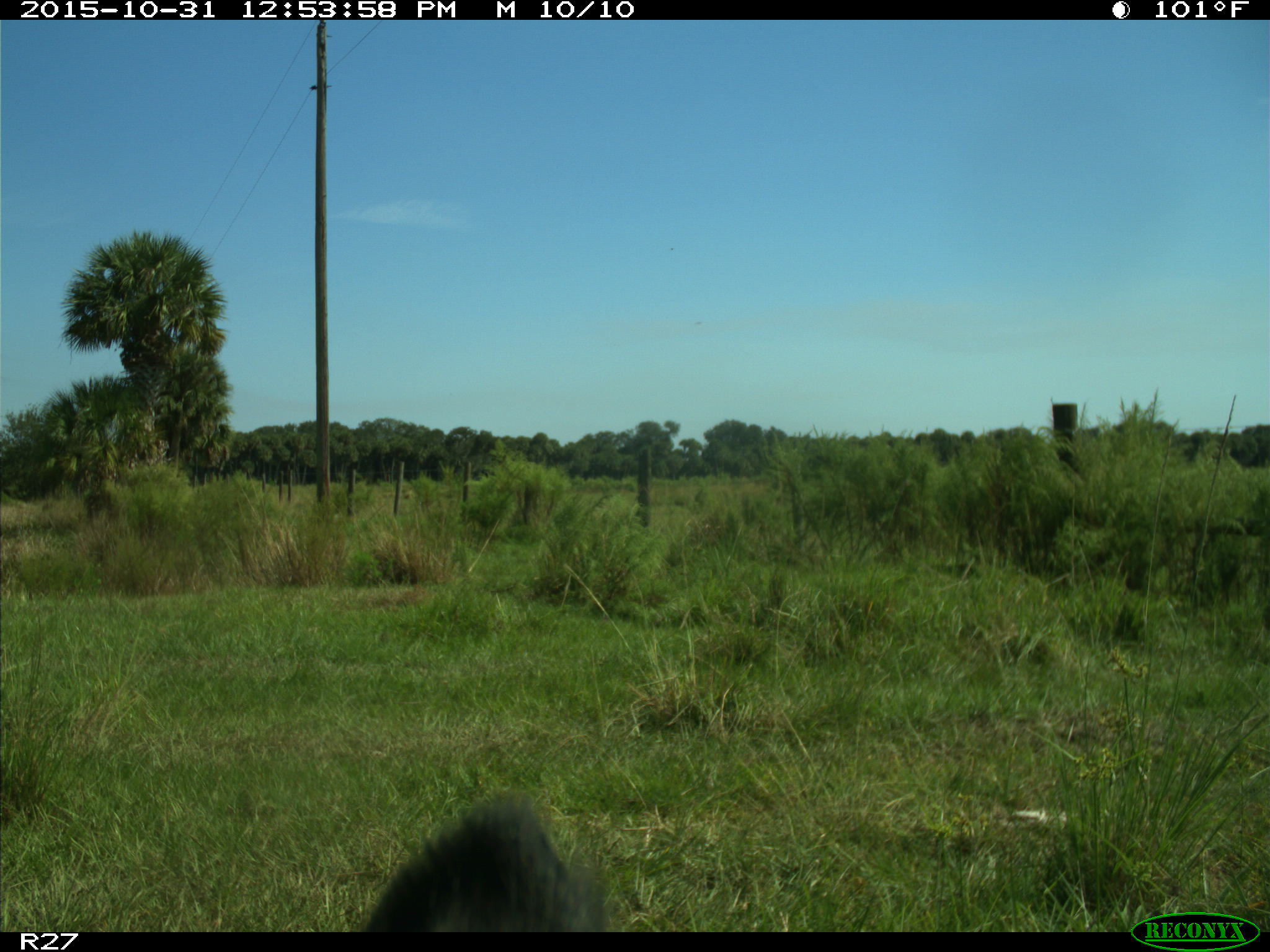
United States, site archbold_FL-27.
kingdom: Animalia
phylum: Chordata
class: Mammalia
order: Artiodactyla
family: Bovidae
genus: Bos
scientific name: Bos taurus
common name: domestic cow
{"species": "Bos taurus (domestic cow)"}